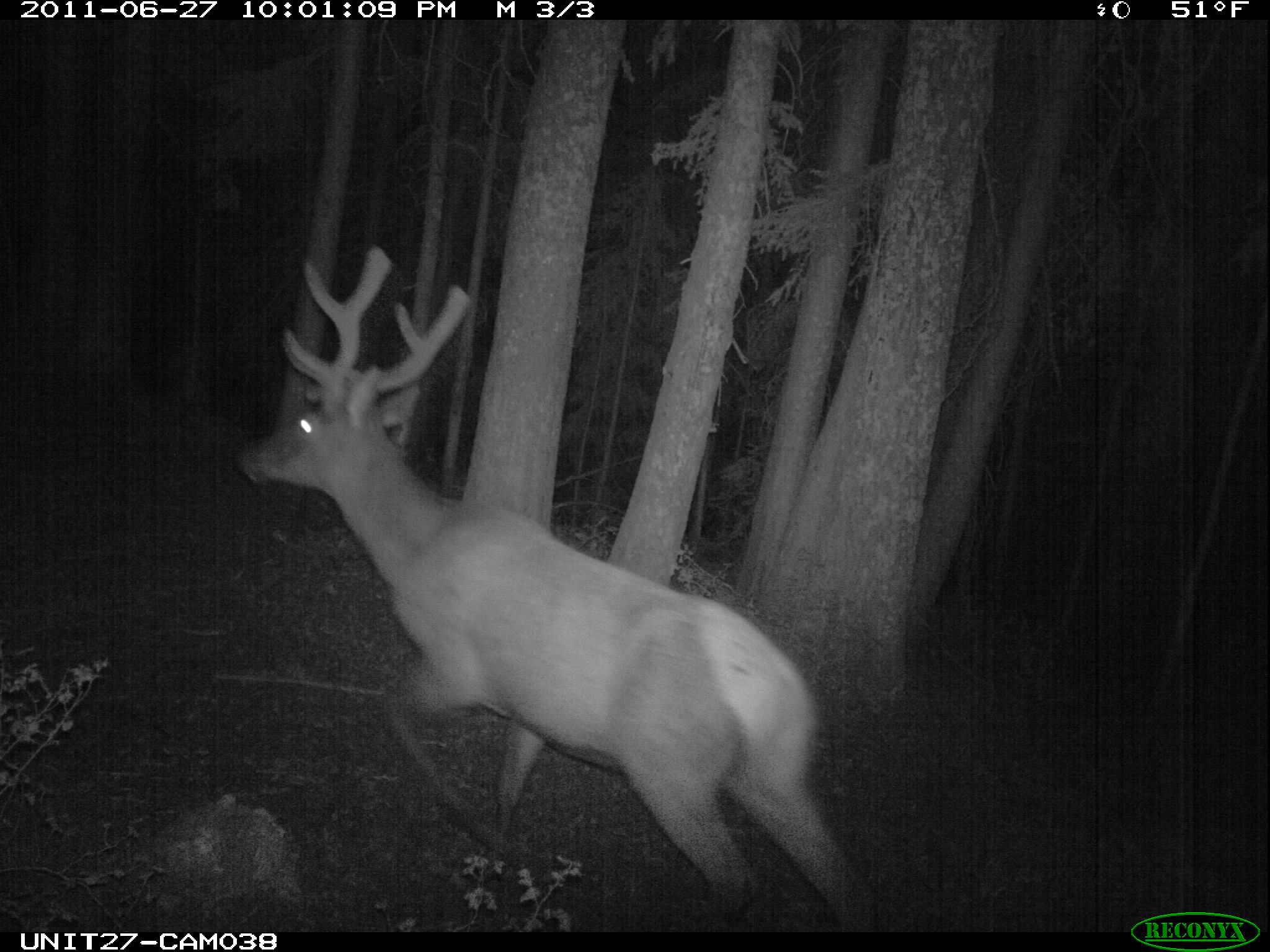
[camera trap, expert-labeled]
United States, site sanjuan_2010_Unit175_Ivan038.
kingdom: Animalia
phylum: Chordata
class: Mammalia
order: Artiodactyla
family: Cervidae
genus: Cervus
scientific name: Cervus elaphus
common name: red deer